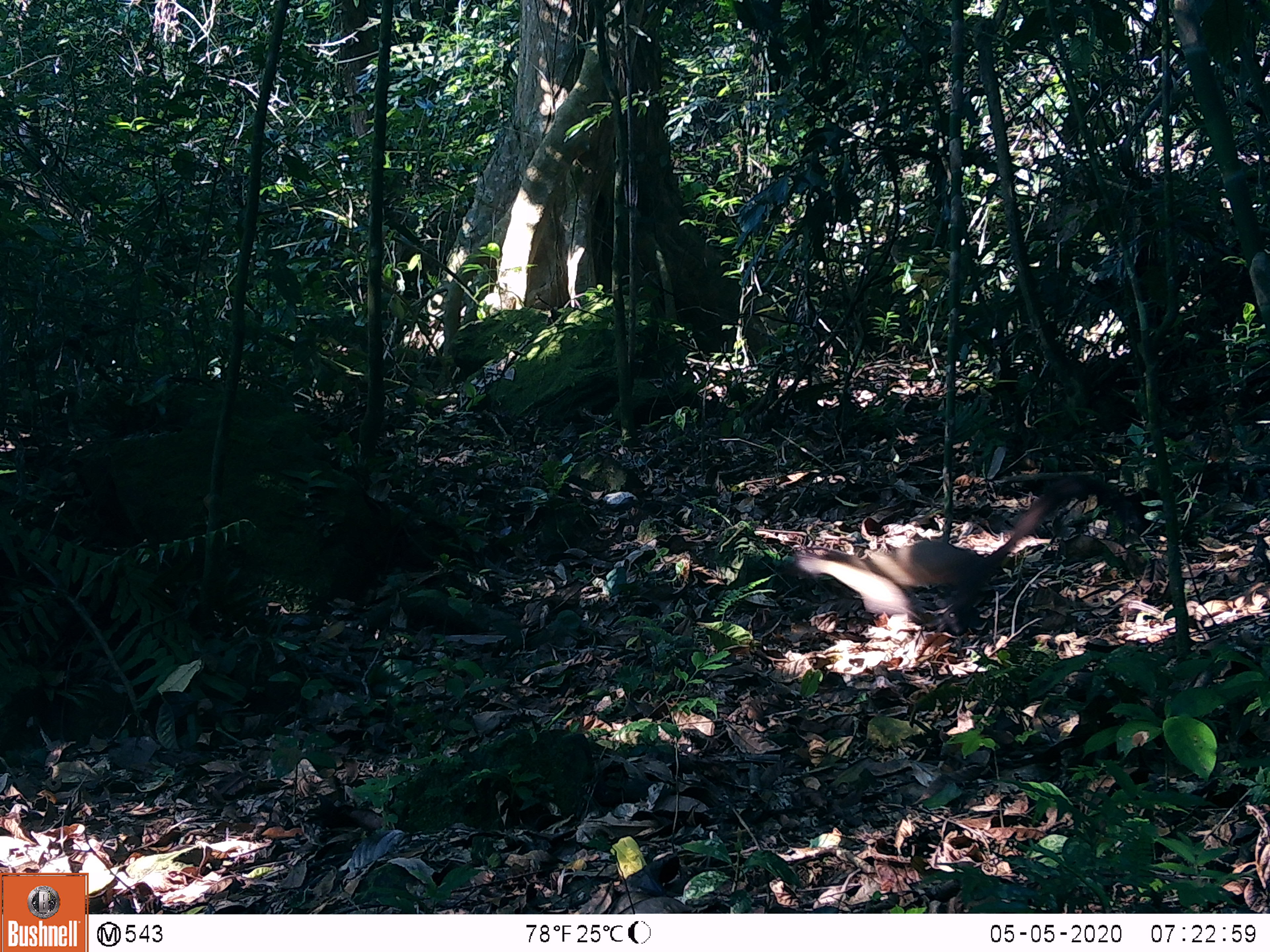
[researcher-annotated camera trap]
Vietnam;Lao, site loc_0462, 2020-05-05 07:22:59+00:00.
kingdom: Animalia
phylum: Chordata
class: Mammalia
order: Carnivora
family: Mustelidae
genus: Martes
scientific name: Martes flavigula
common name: yellow-throated marten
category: yellow throated marten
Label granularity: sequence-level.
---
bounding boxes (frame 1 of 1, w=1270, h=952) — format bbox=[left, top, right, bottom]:
yellow throated marten: bbox=[794, 473, 1109, 636]